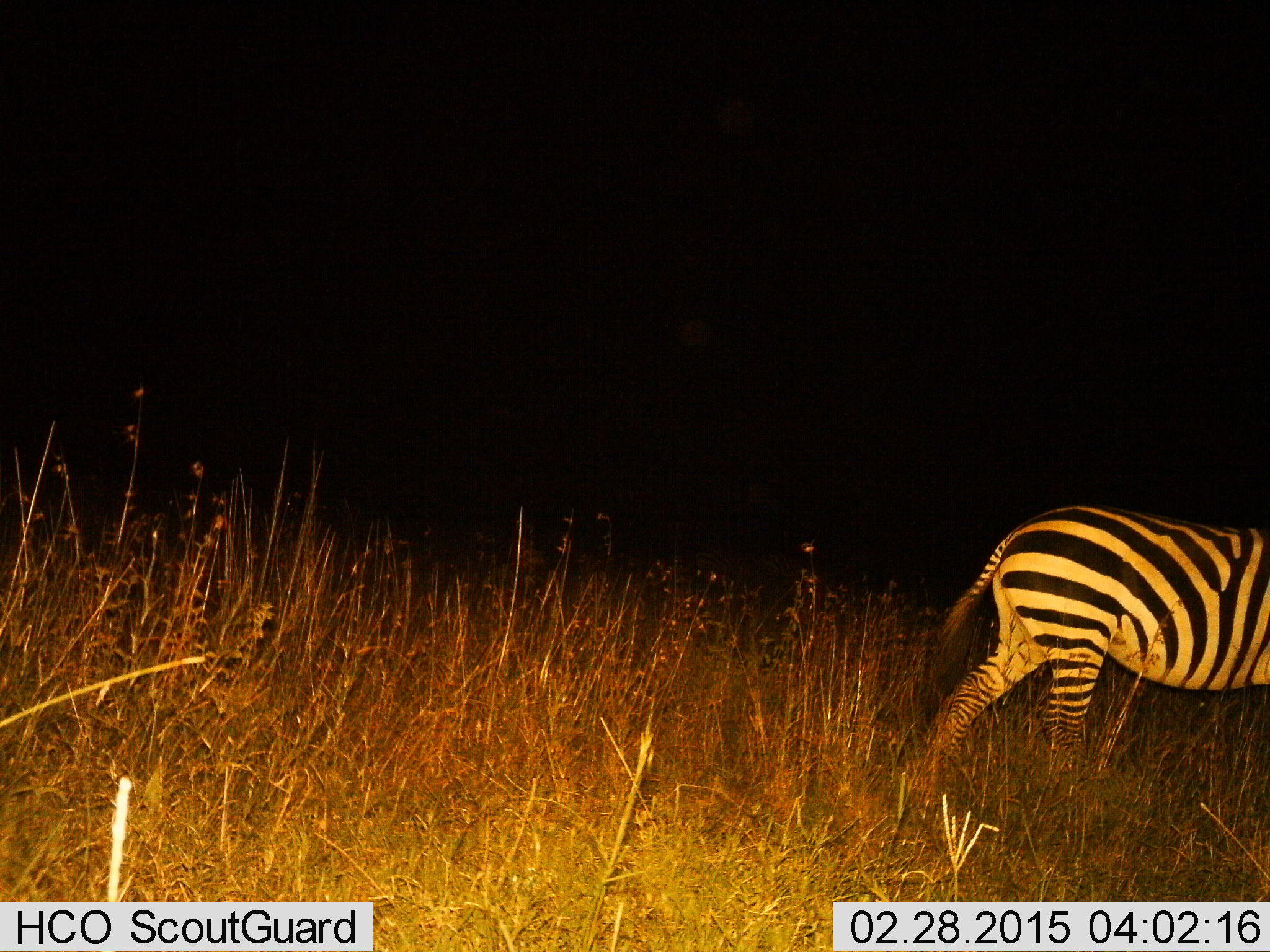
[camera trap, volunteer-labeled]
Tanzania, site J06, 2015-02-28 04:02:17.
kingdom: Animalia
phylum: Chordata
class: Mammalia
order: Perissodactyla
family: Equidae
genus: Equus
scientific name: Equus quagga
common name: plains zebra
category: zebra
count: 1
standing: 20%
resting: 0%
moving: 80%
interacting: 0%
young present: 0%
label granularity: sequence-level